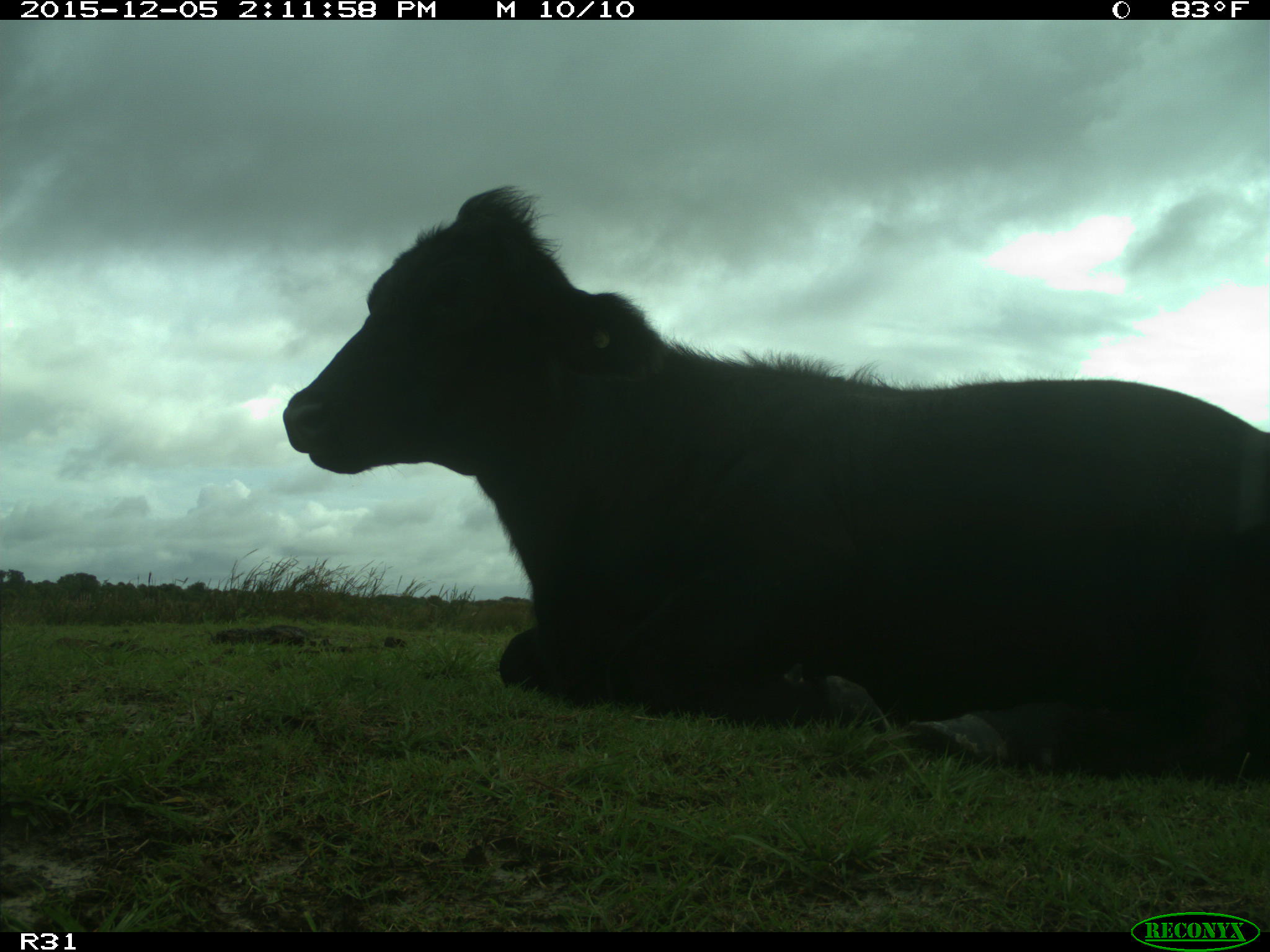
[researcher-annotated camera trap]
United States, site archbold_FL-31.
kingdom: Animalia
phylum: Chordata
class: Mammalia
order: Artiodactyla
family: Bovidae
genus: Bos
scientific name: Bos taurus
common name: domestic cow